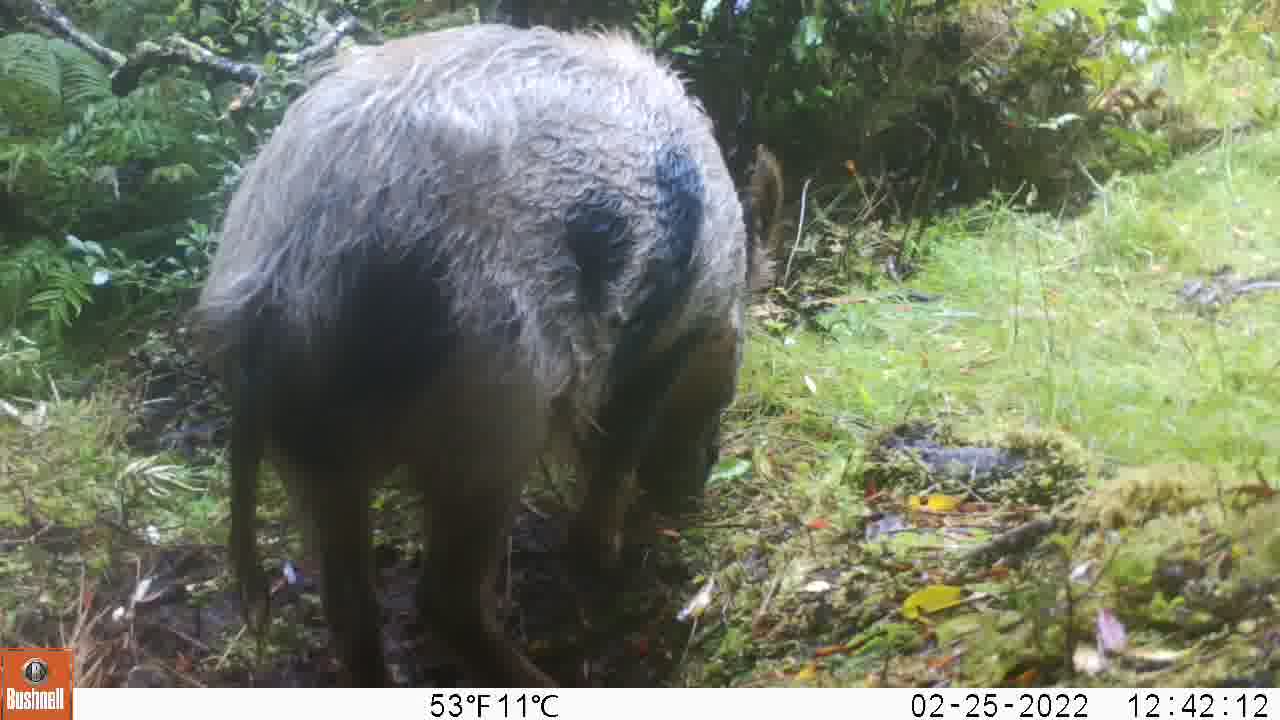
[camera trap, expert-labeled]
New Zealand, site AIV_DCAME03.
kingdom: Animalia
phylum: Chordata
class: Mammalia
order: Artiodactyla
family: Suidae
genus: Sus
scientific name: Sus scrofa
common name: pig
Pig (Sus scrofa).